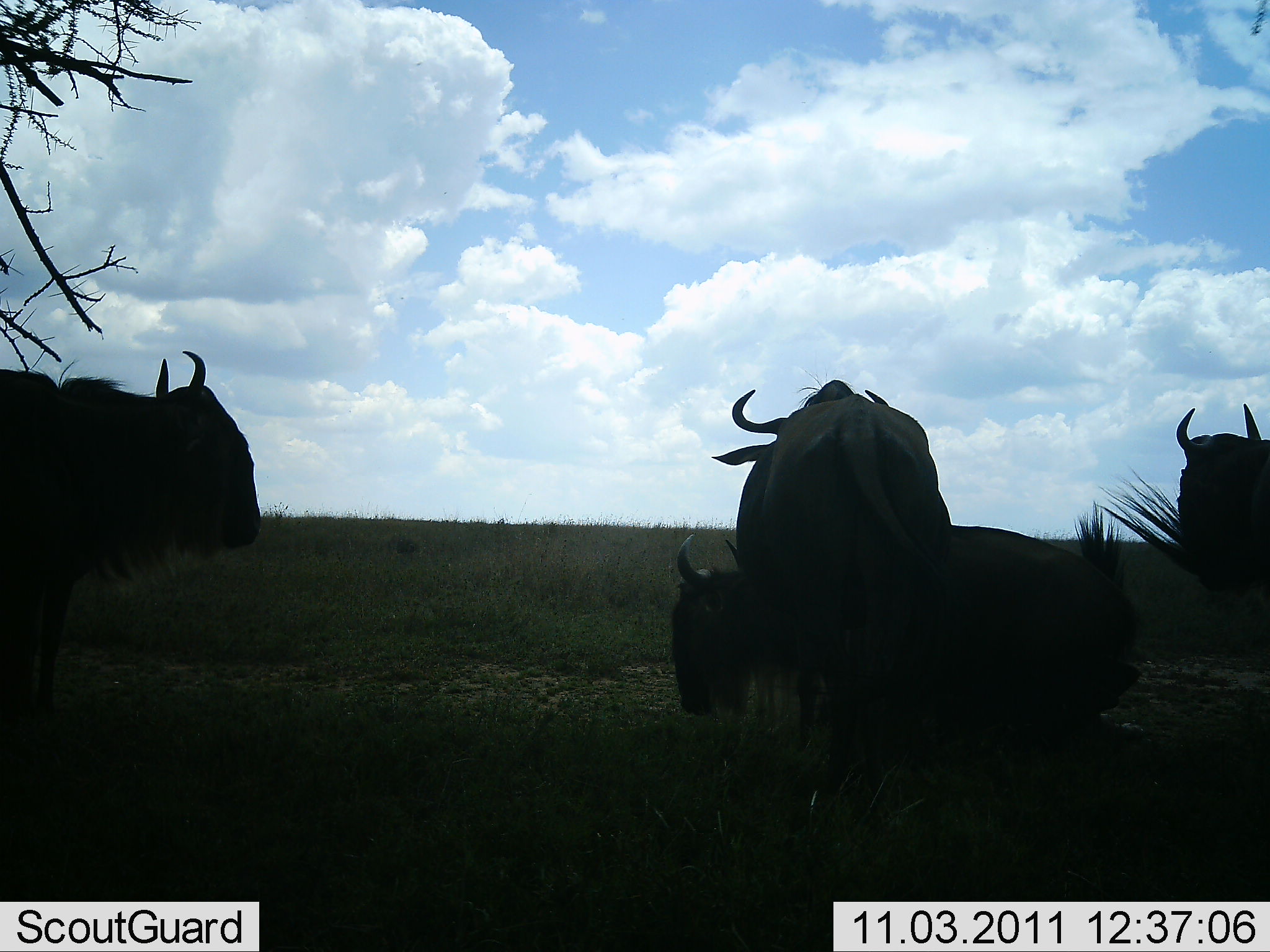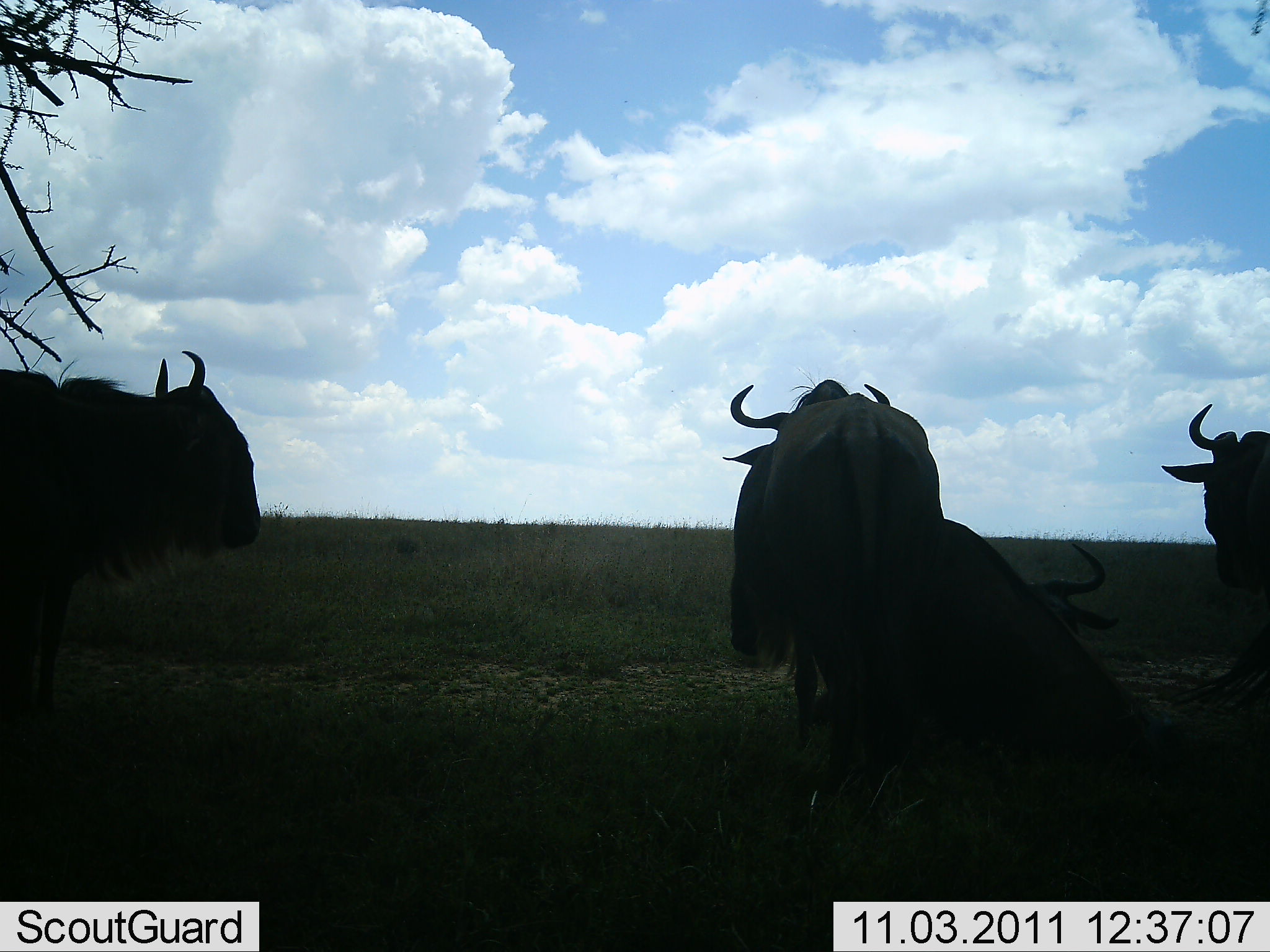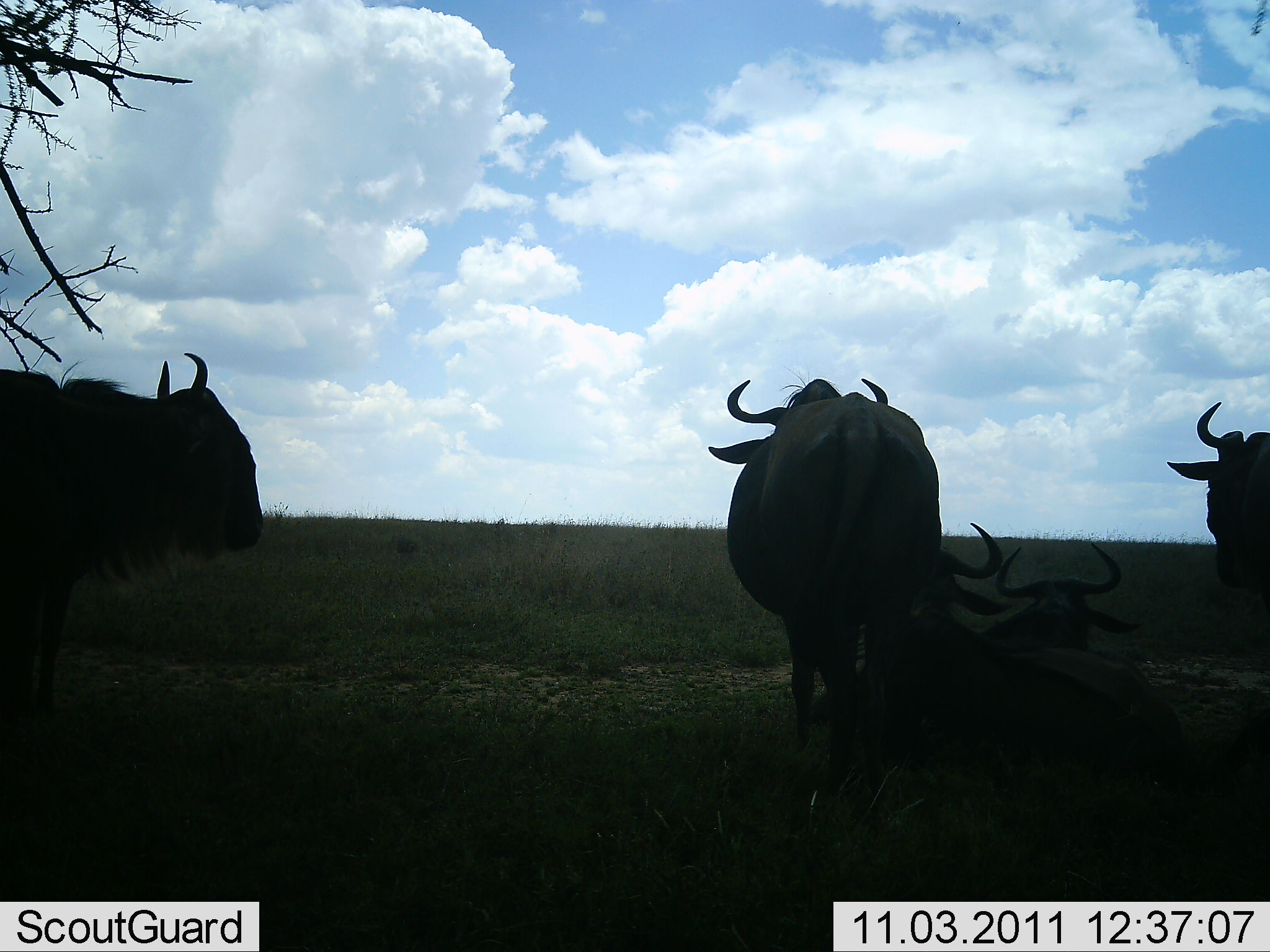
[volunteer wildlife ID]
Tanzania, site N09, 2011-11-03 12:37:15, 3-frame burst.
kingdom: Animalia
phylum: Chordata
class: Mammalia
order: Artiodactyla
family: Bovidae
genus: Connochaetes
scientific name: Connochaetes taurinus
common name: blue wildebeest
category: wildebeest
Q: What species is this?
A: Wildebeest (blue wildebeest) (Connochaetes taurinus).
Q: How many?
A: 5.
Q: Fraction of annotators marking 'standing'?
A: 75%.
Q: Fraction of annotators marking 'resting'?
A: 83%.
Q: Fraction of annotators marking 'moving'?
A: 17%.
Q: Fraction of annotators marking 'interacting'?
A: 8%.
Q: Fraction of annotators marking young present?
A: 17%.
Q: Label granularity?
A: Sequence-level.